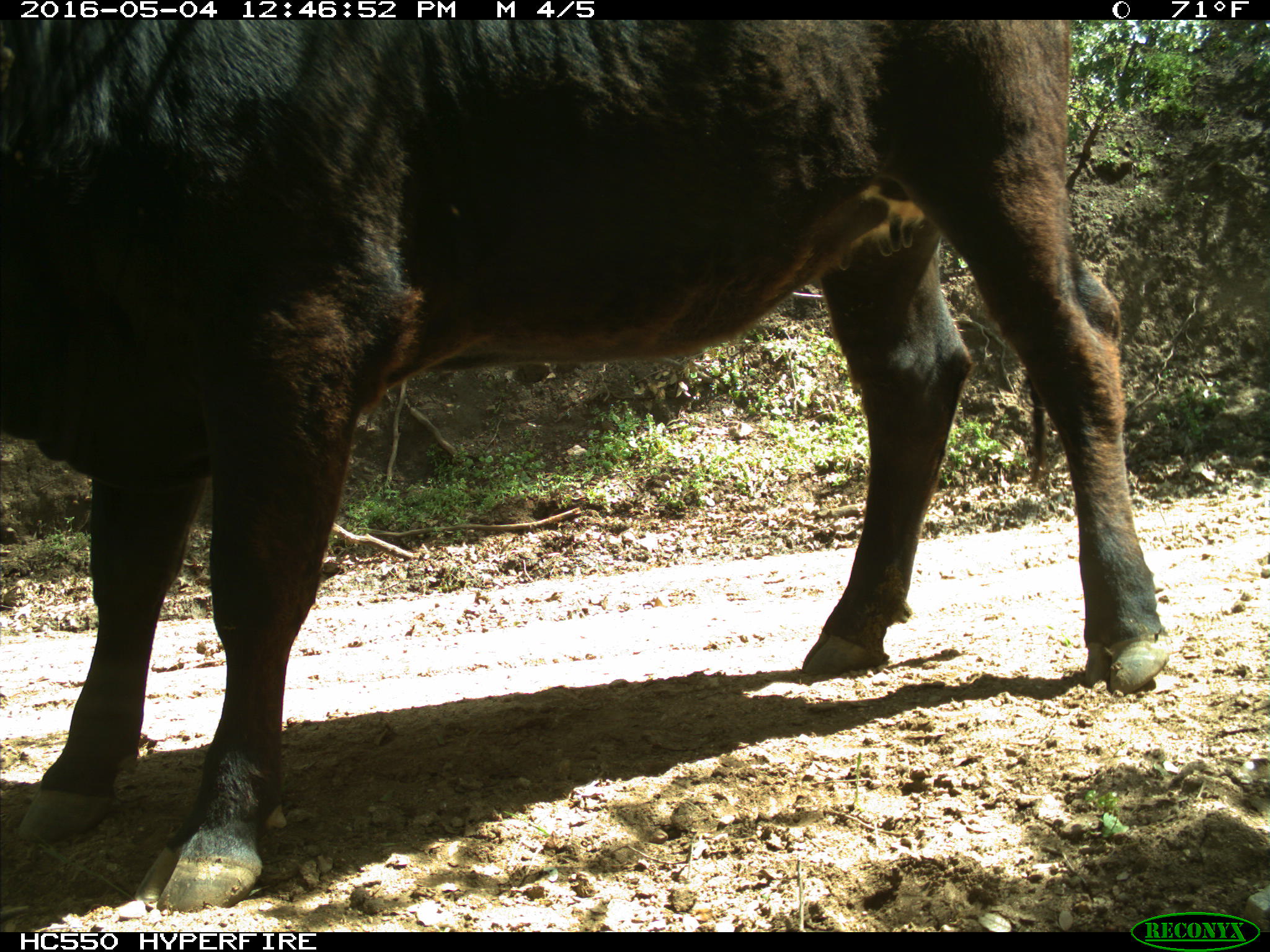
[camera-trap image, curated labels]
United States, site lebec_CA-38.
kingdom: Animalia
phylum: Chordata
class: Mammalia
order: Artiodactyla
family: Bovidae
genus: Bos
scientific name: Bos taurus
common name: domestic cow